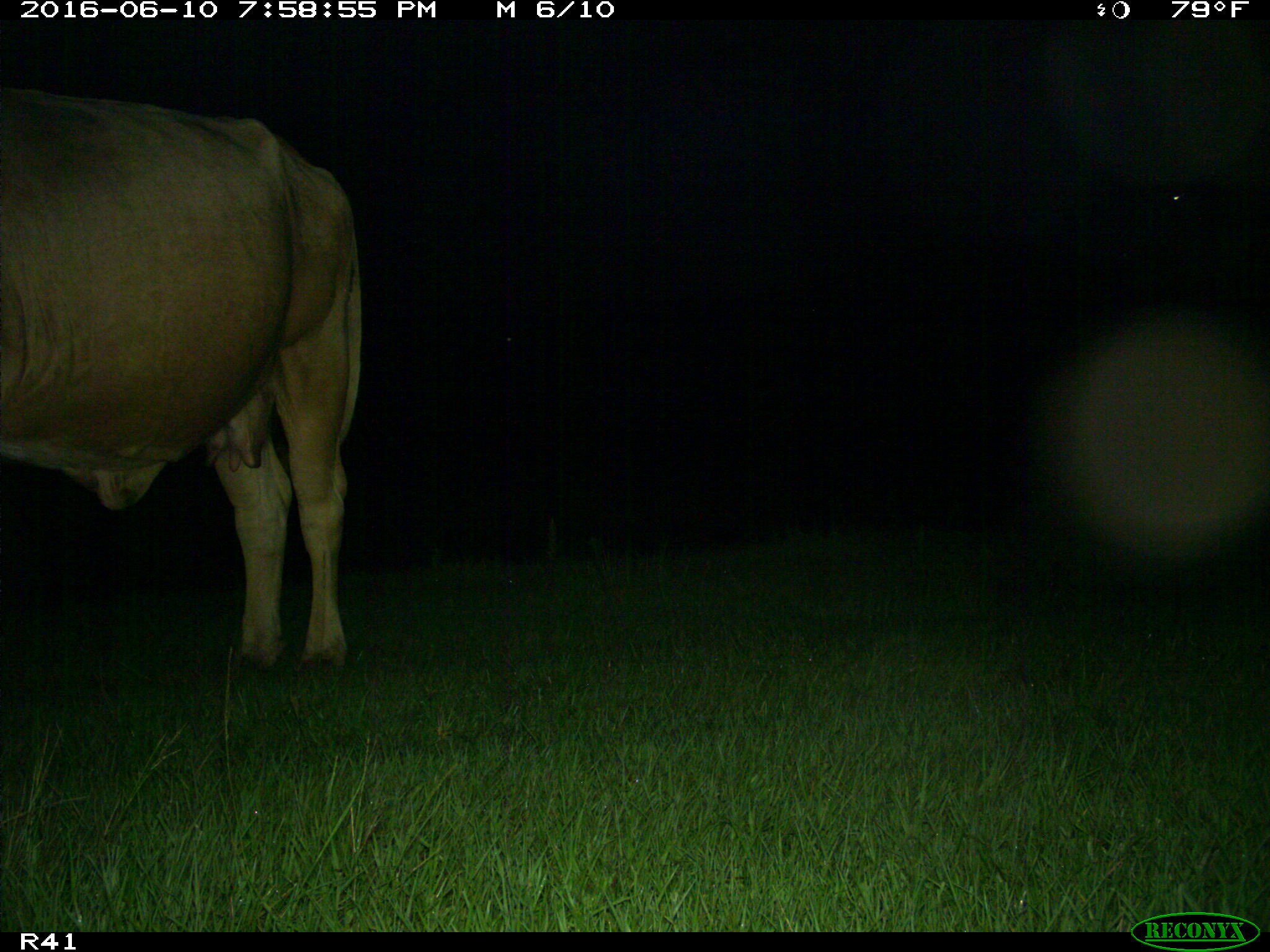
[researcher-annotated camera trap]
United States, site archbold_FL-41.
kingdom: Animalia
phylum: Chordata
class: Mammalia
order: Artiodactyla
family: Bovidae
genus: Bos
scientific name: Bos taurus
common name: domestic cow